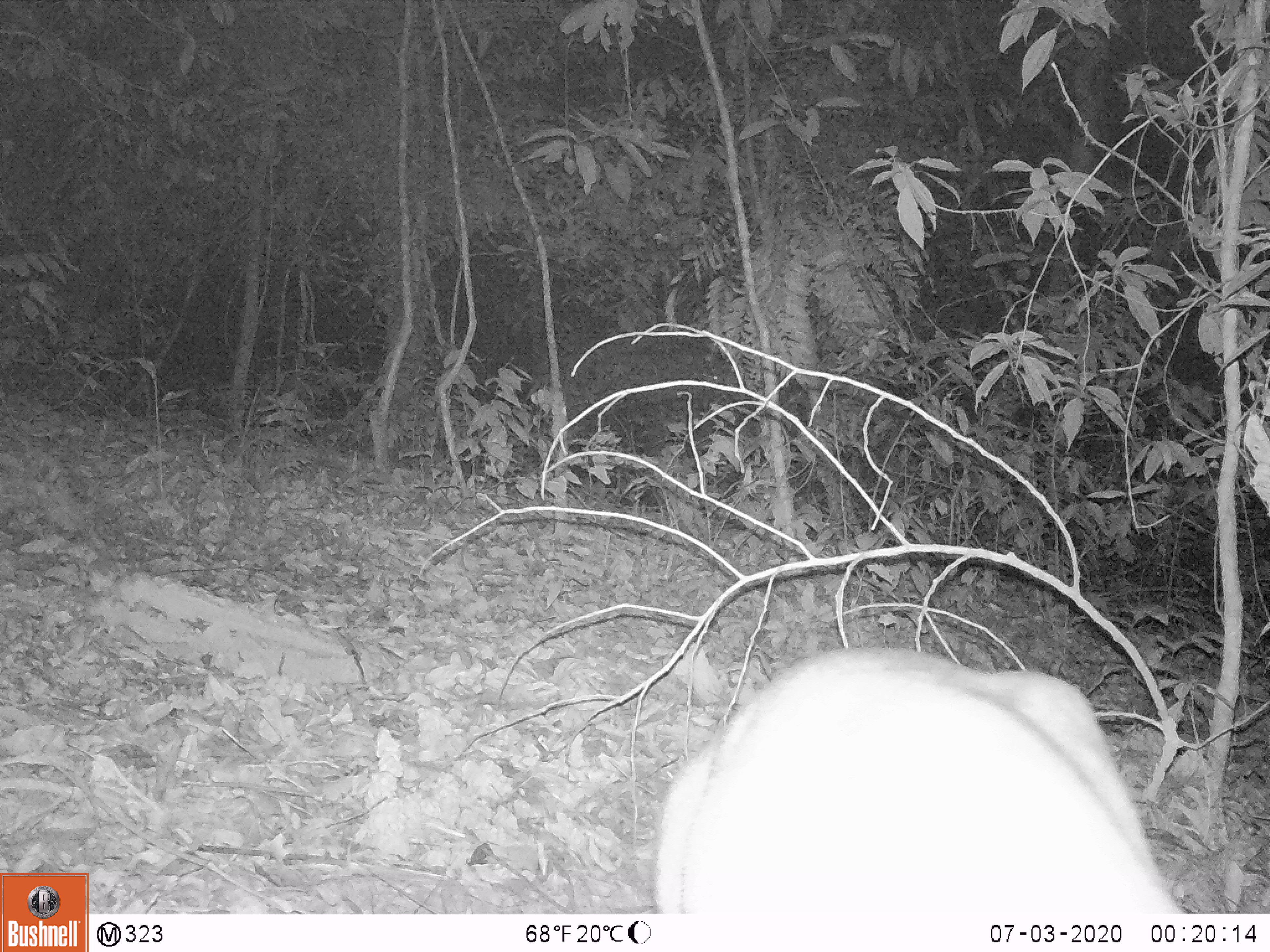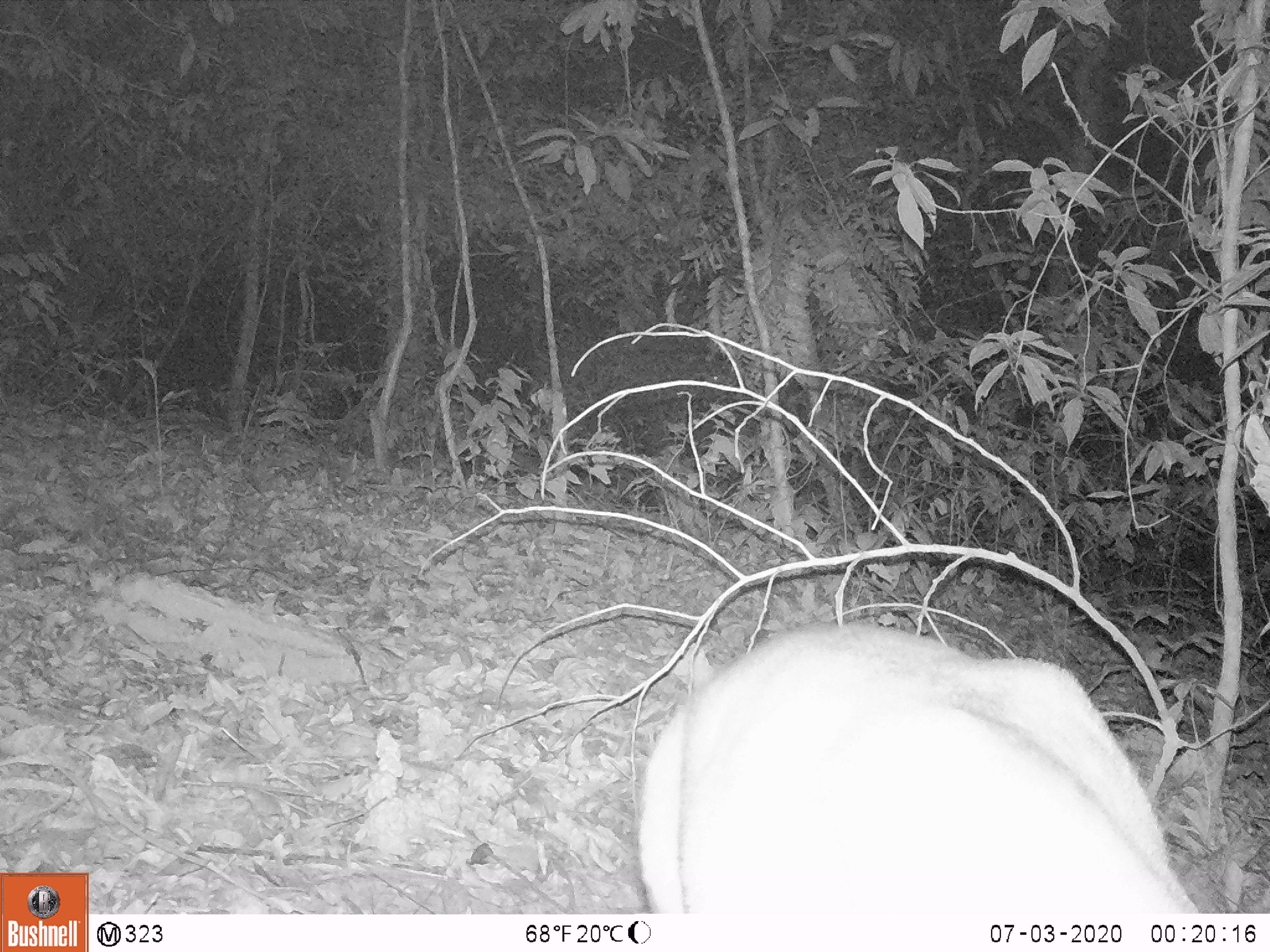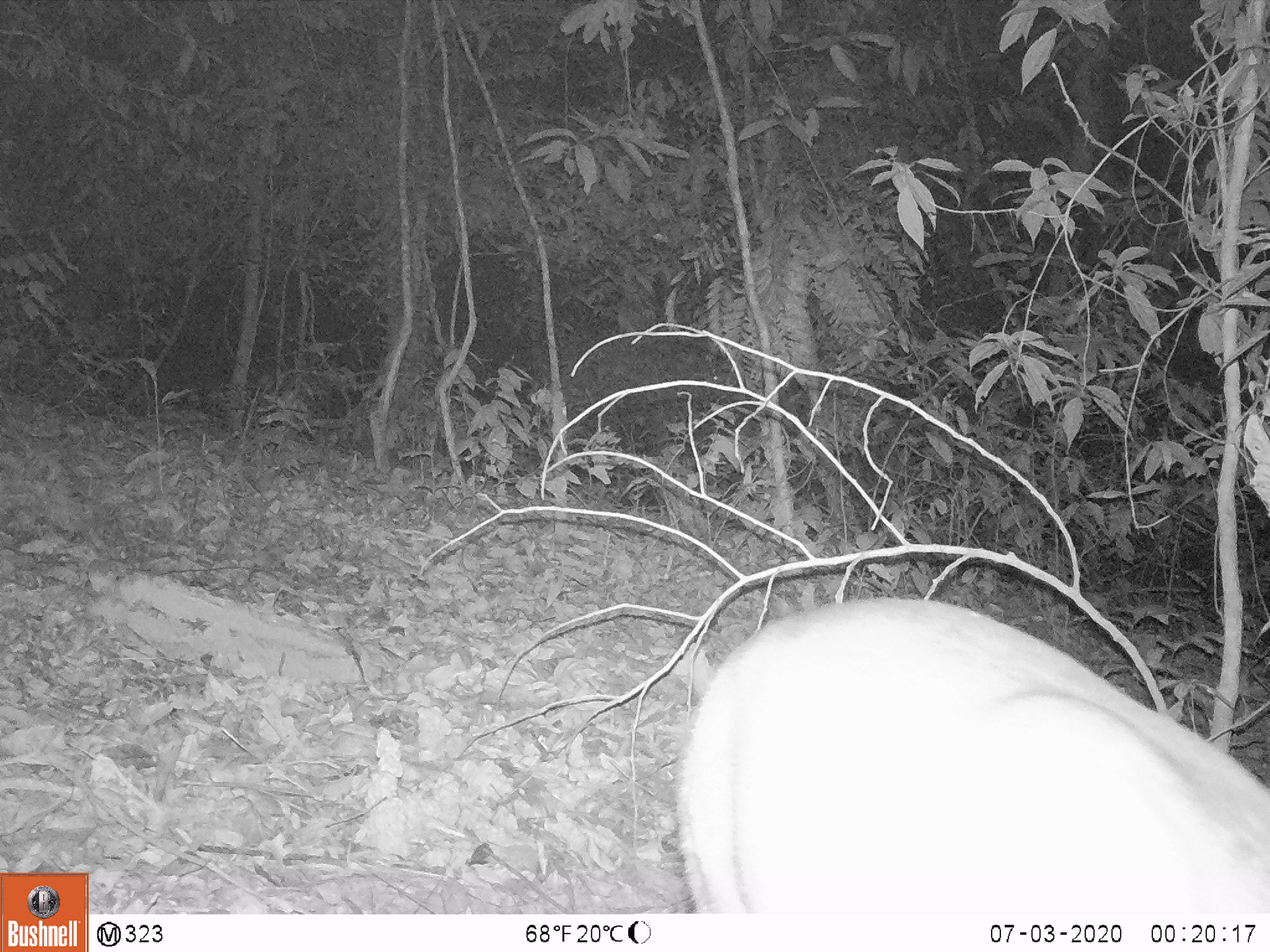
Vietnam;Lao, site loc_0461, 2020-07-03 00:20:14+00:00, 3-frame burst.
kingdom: Animalia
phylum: Chordata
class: Mammalia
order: Artiodactyla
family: Cervidae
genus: Muntiacus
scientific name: Muntiacus vuquangensis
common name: large-antlered muntjac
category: large antlered muntjac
Large antlered muntjac (large-antlered muntjac) (Muntiacus vuquangensis). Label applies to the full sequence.